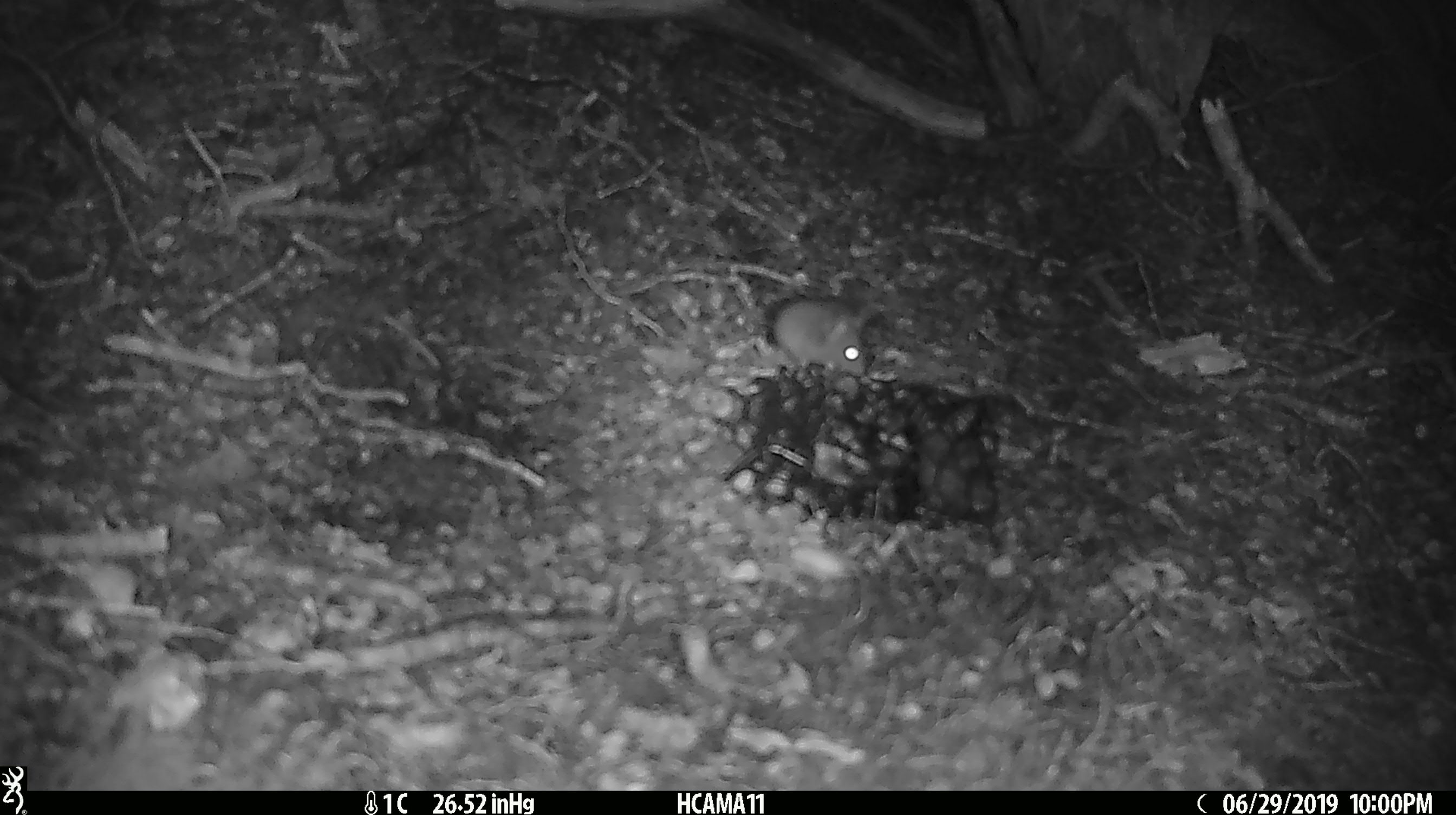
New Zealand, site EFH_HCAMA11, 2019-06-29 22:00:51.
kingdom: Animalia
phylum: Chordata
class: Mammalia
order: Rodentia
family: Muridae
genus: Mus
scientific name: Mus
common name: mouse